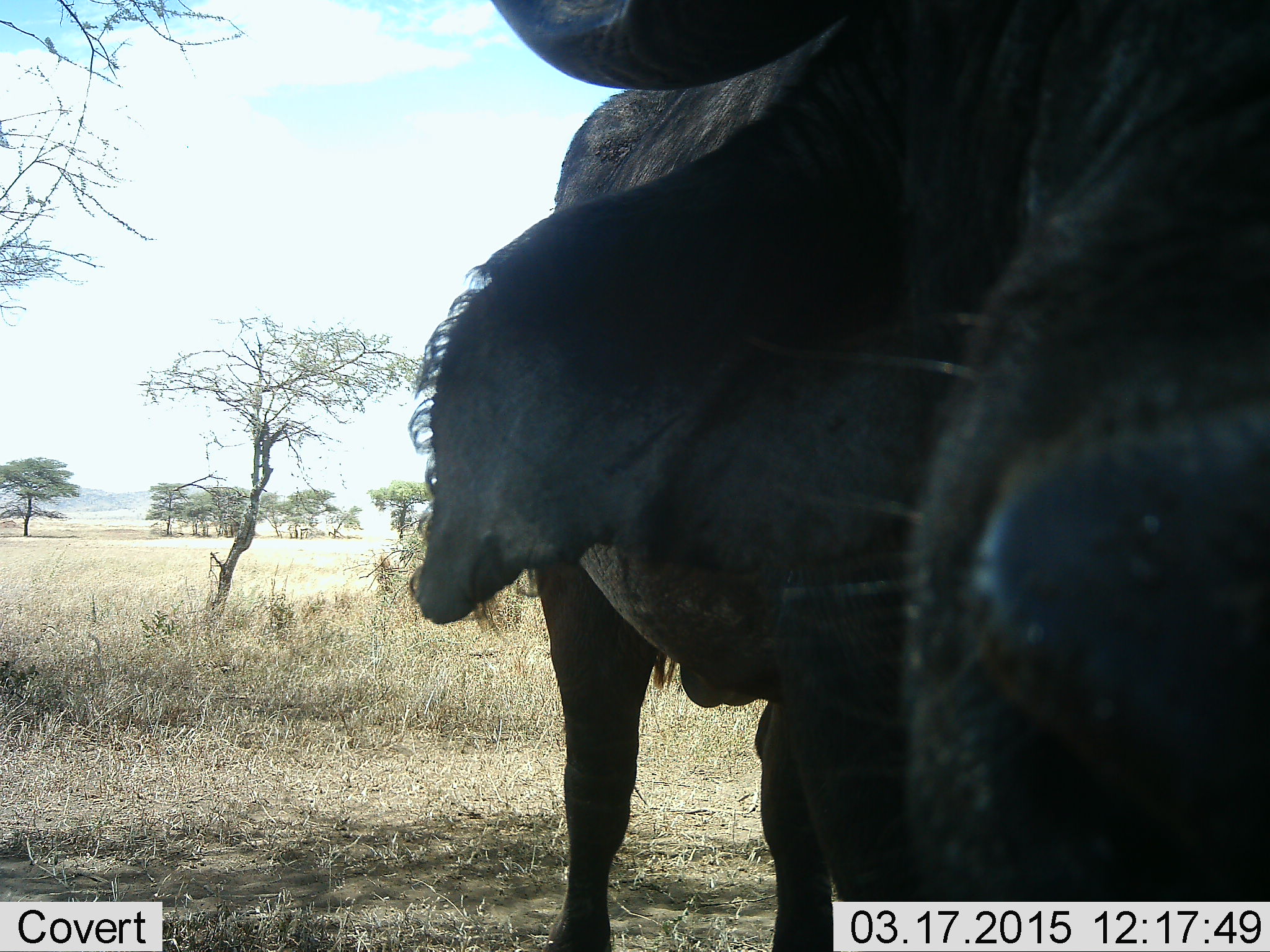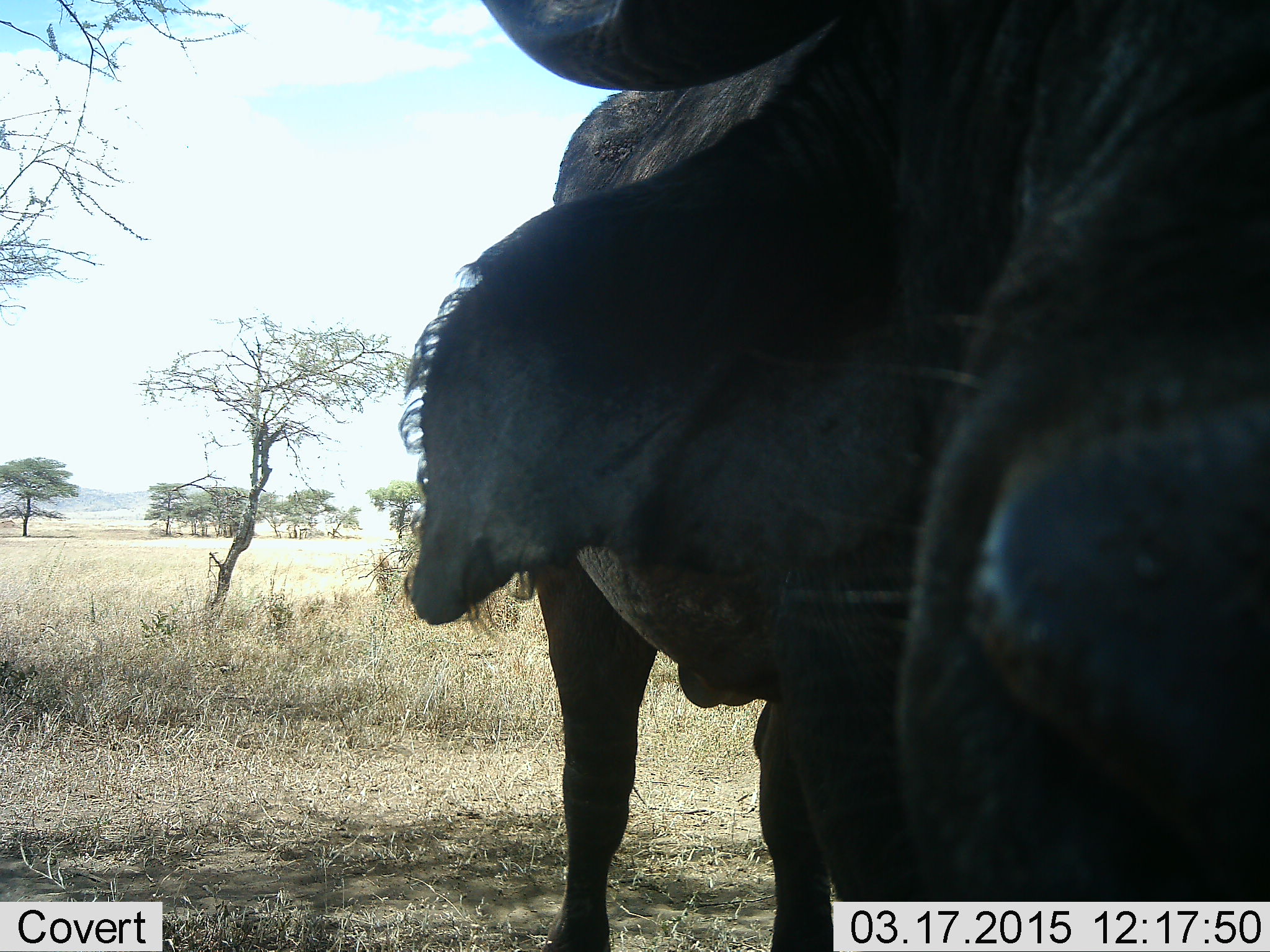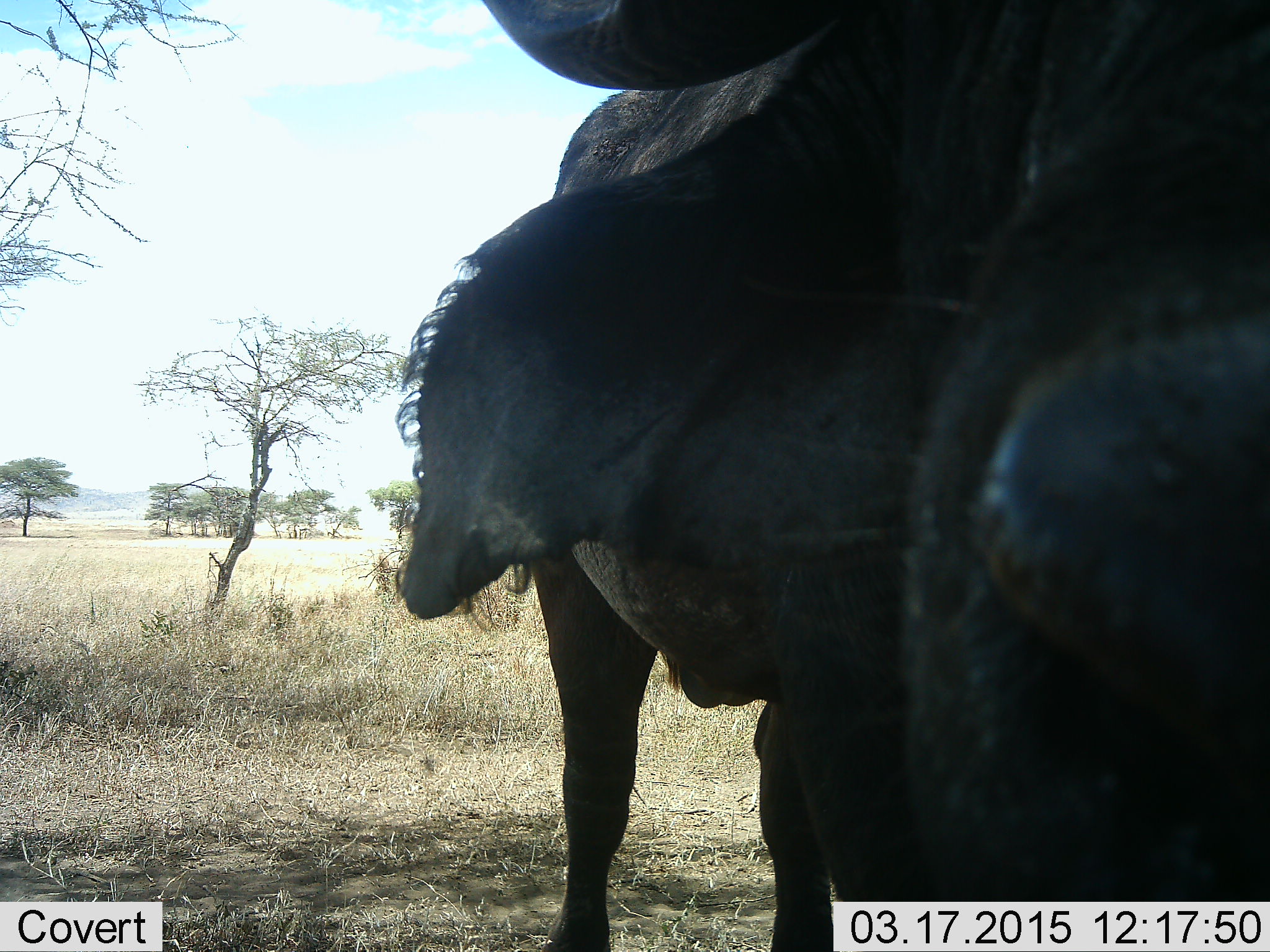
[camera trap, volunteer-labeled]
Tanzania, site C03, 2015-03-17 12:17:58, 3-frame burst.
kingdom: Animalia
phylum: Chordata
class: Mammalia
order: Artiodactyla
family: Bovidae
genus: Syncerus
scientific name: Syncerus caffer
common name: cape buffalo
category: buffalo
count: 1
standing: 100%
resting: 0%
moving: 0%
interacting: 0%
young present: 0%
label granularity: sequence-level